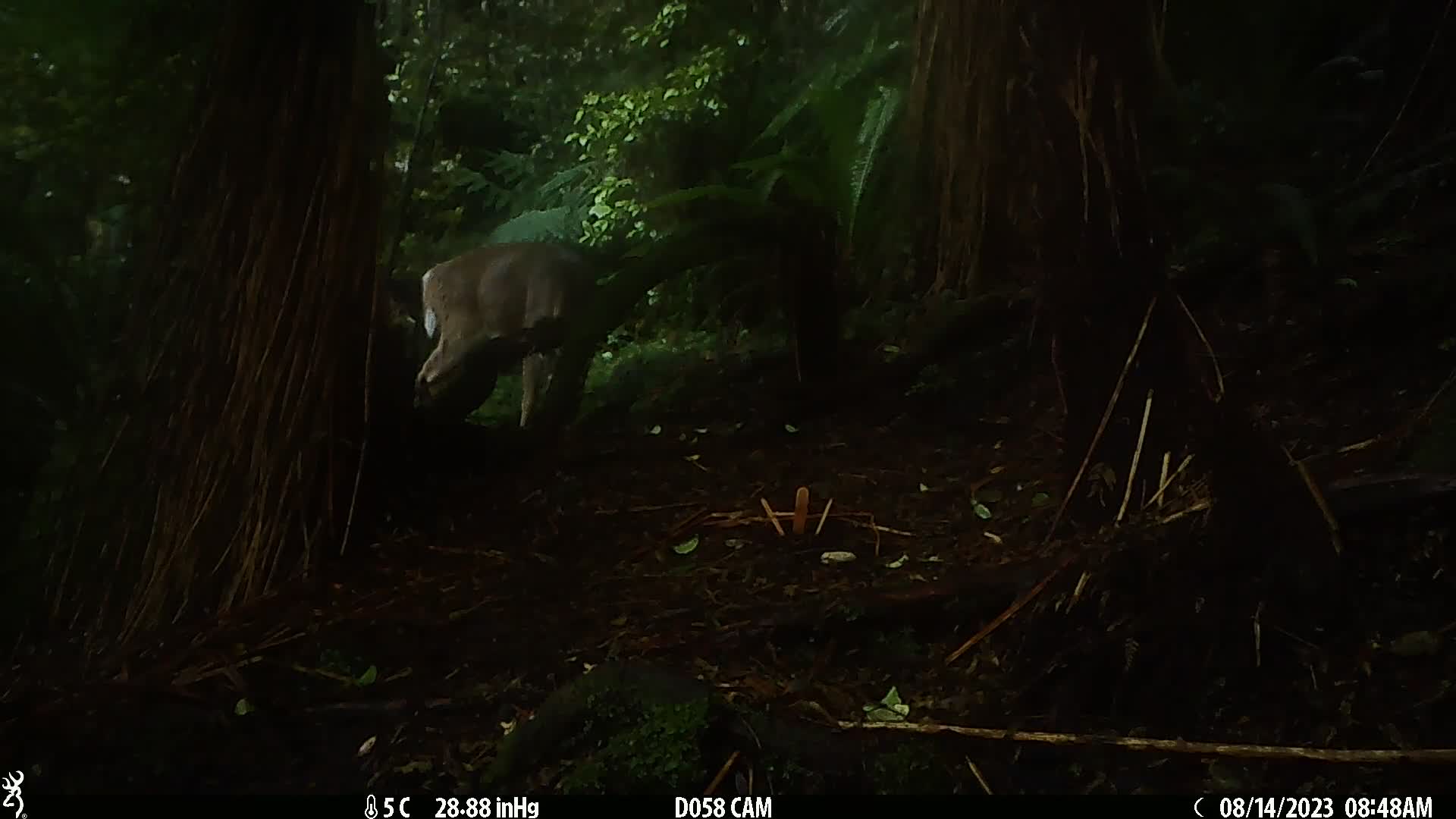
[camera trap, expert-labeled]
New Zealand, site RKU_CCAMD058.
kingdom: Animalia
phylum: Chordata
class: Mammalia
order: Artiodactyla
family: Cervidae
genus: Odocoileus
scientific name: Odocoileus virginianus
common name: white-tailed deer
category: white tailed deer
White tailed deer (white-tailed deer) (Odocoileus virginianus).